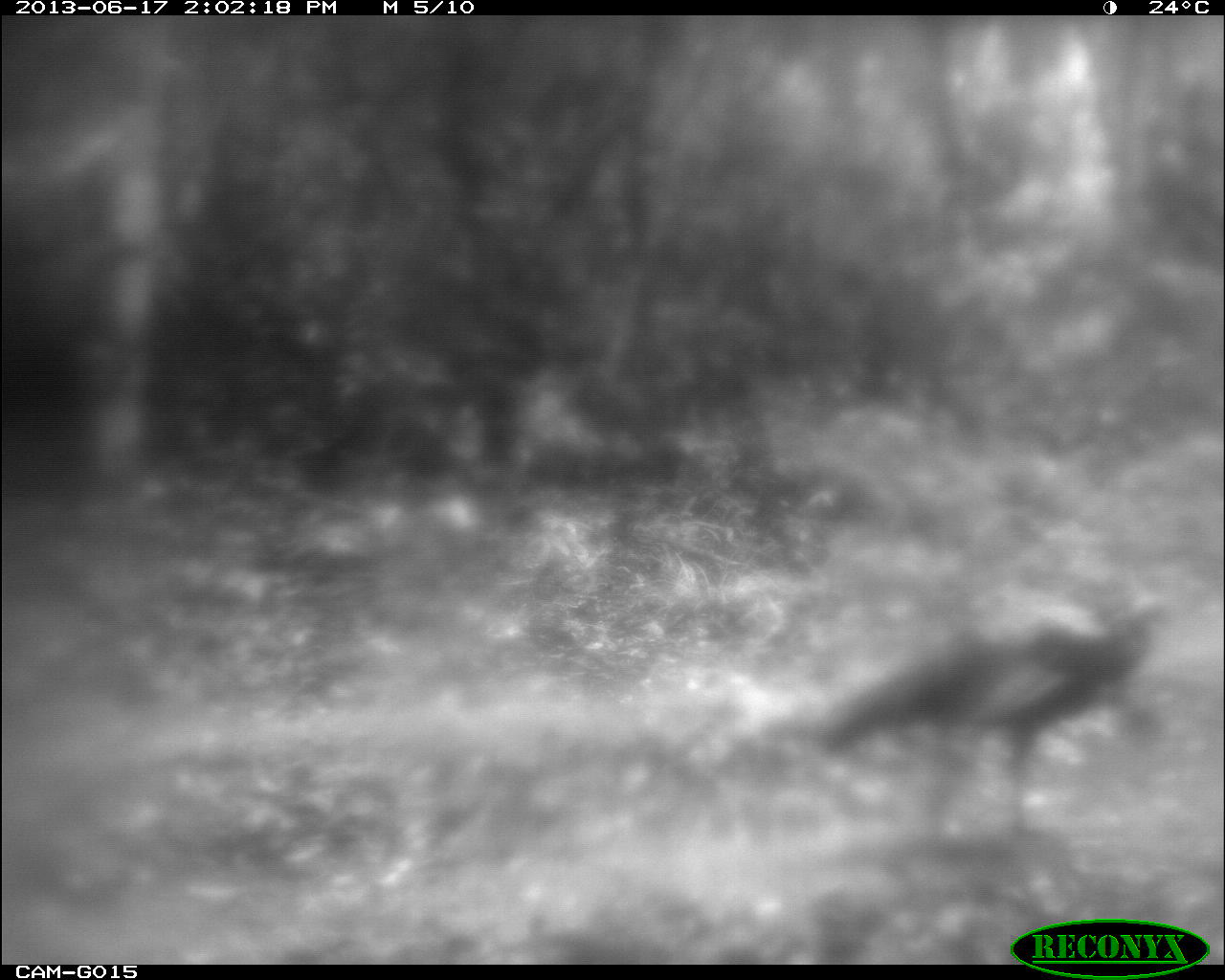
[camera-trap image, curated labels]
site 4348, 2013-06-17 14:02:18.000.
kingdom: Animalia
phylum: Chordata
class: Aves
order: Galliformes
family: Phasianidae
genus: Meleagris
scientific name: Meleagris ocellata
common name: ocellated turkey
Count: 1.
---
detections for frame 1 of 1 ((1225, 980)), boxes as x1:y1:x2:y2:
meleagris ocellata: 810:584:1171:842